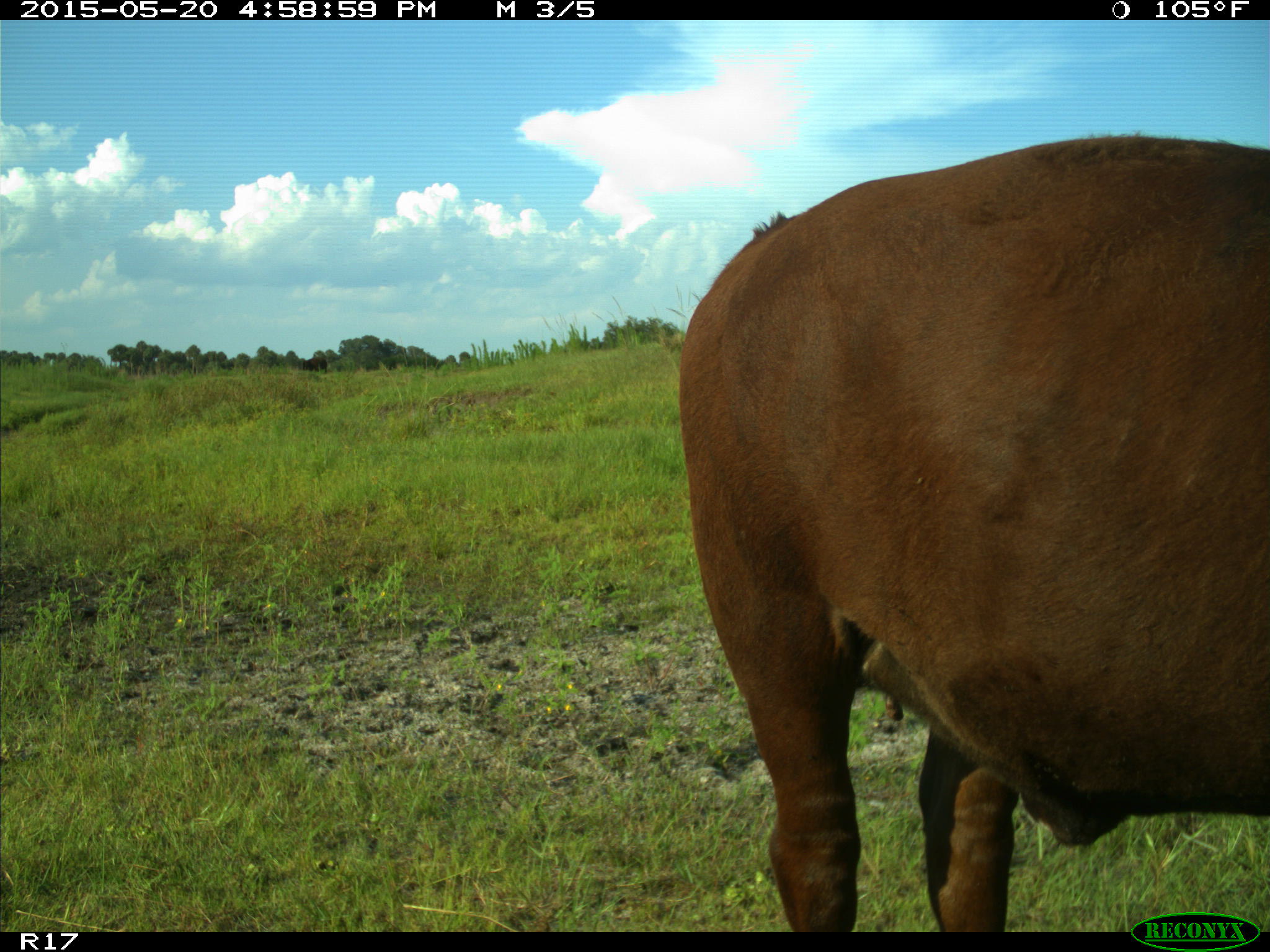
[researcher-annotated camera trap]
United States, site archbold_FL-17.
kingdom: Animalia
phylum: Chordata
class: Mammalia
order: Artiodactyla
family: Bovidae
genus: Bos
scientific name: Bos taurus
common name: domestic cow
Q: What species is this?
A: Bos taurus (domestic cow).